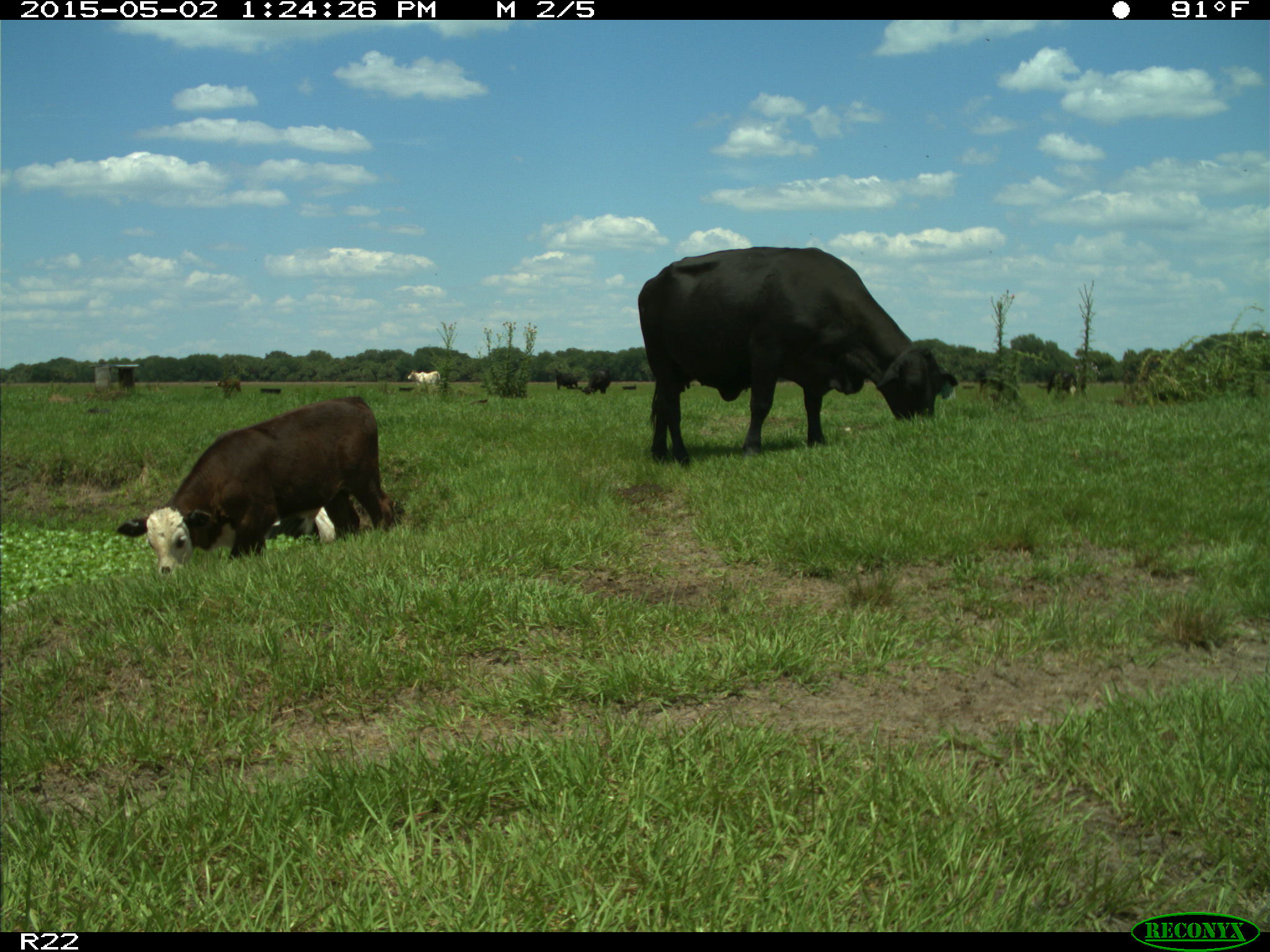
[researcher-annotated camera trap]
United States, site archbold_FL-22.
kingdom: Animalia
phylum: Chordata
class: Mammalia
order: Artiodactyla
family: Bovidae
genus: Bos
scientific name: Bos taurus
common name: domestic cow